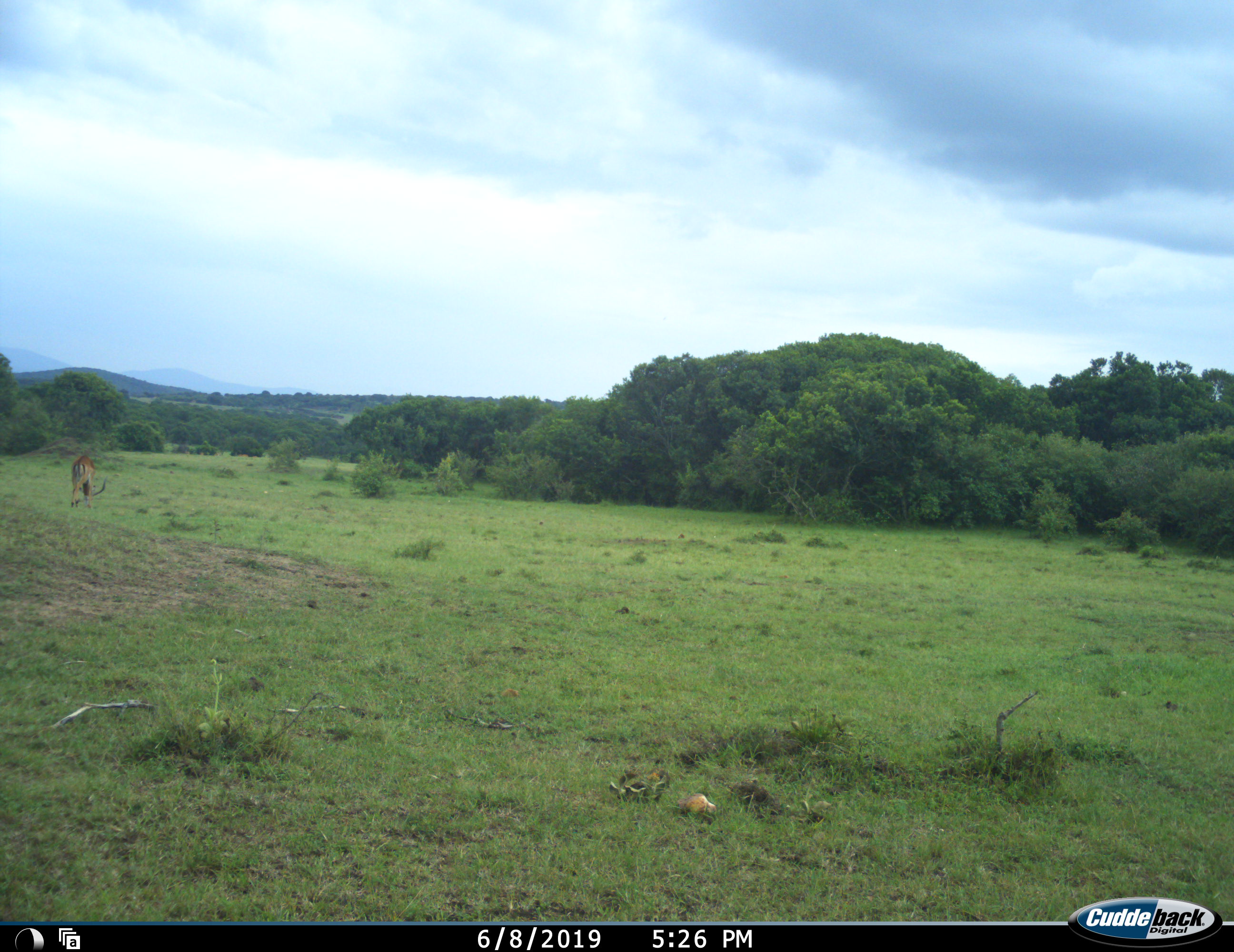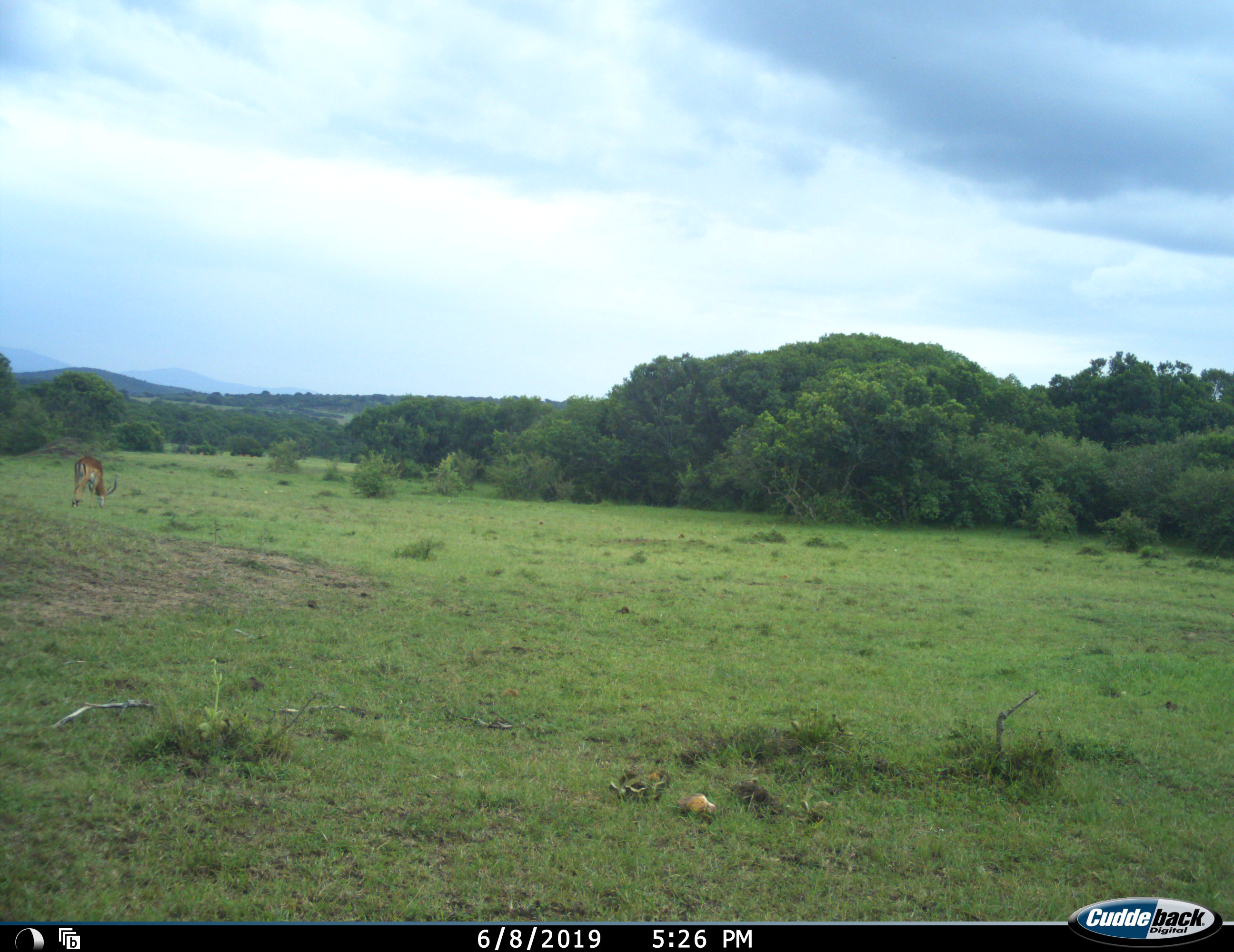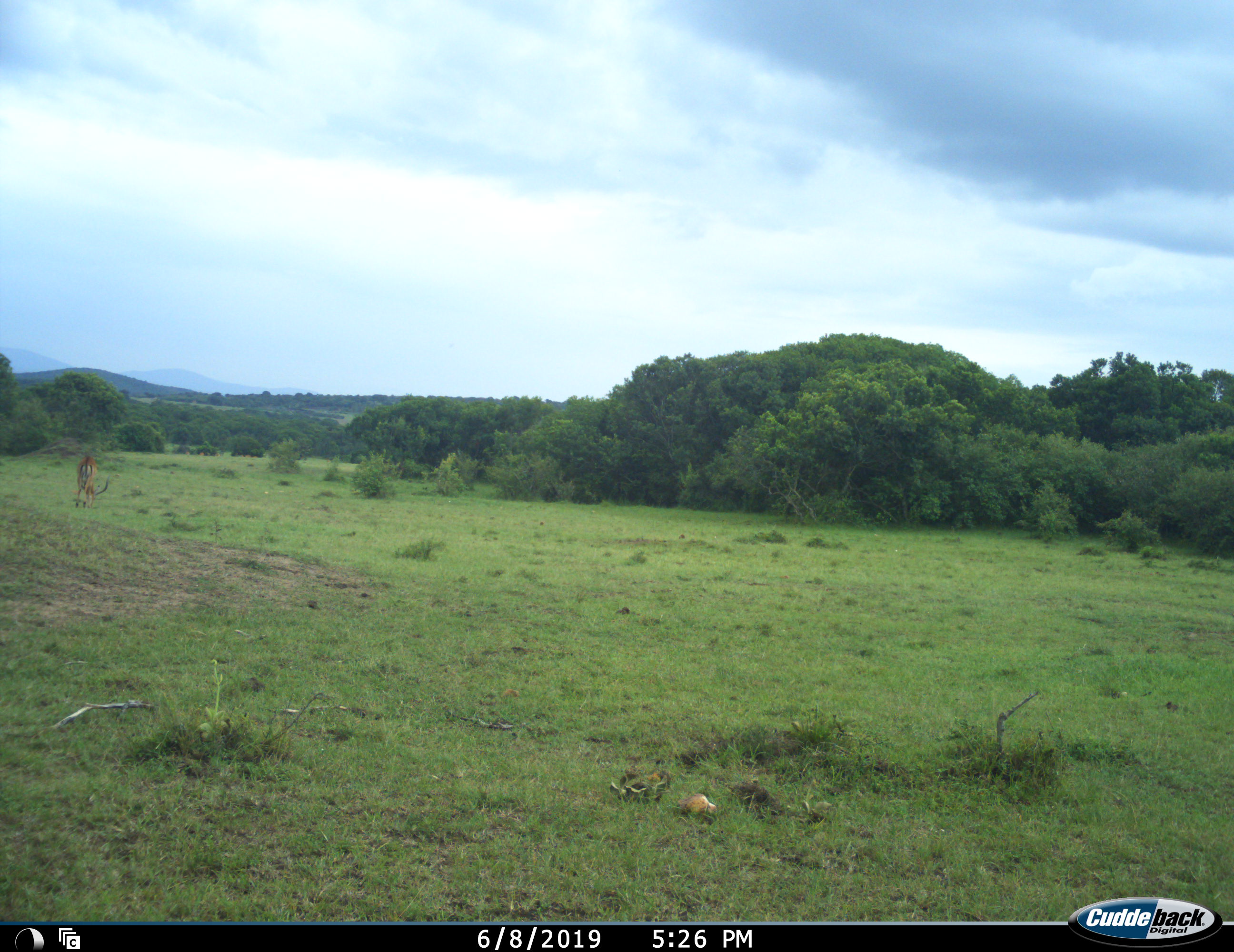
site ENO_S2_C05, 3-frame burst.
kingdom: Animalia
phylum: Chordata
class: Mammalia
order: Artiodactyla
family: Bovidae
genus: Aepyceros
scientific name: Aepyceros melampus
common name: impala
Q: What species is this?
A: Impala (Aepyceros melampus).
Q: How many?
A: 1.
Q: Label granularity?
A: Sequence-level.